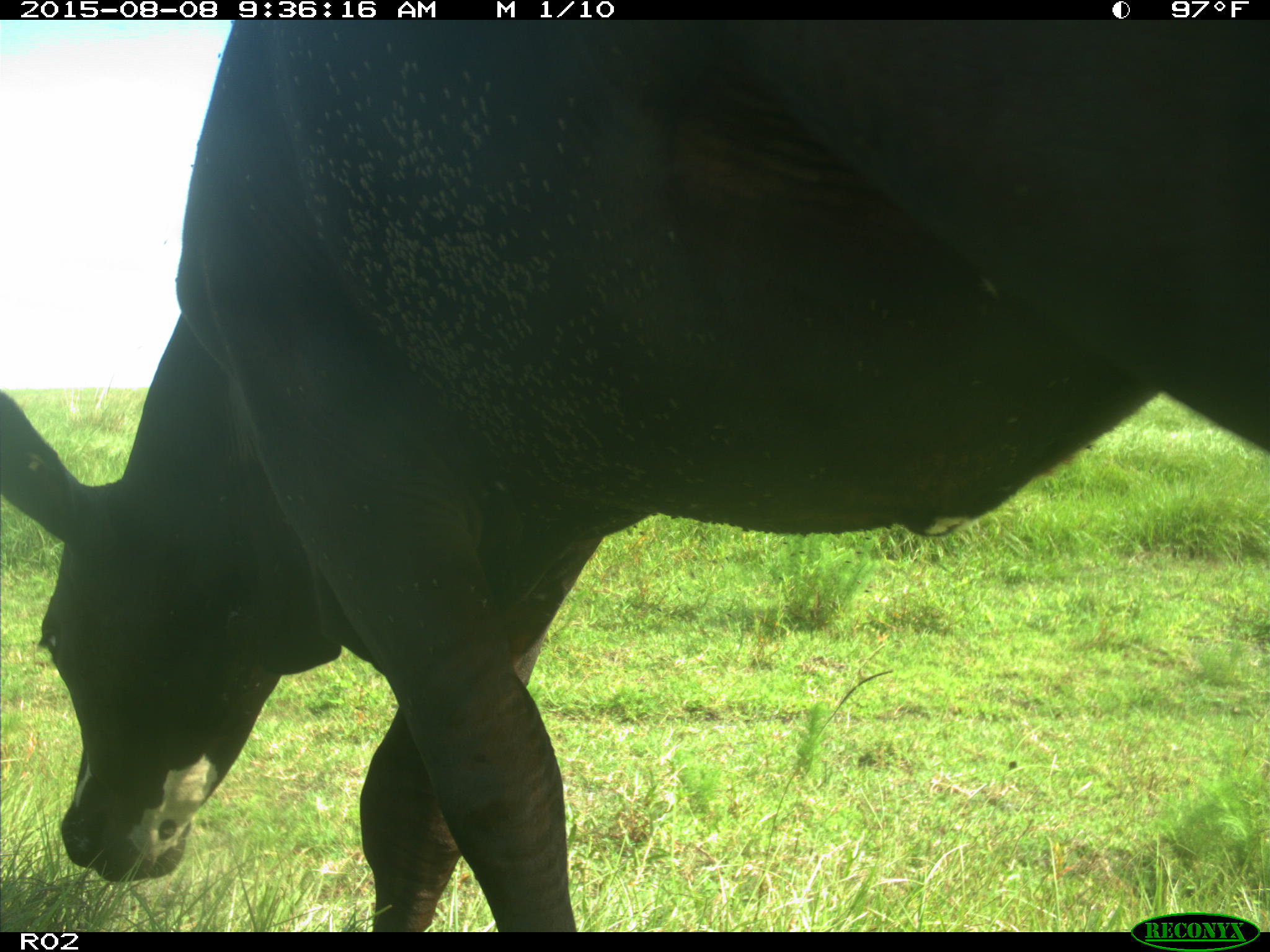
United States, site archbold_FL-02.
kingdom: Animalia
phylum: Chordata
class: Mammalia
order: Artiodactyla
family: Bovidae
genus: Bos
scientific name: Bos taurus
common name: domestic cow